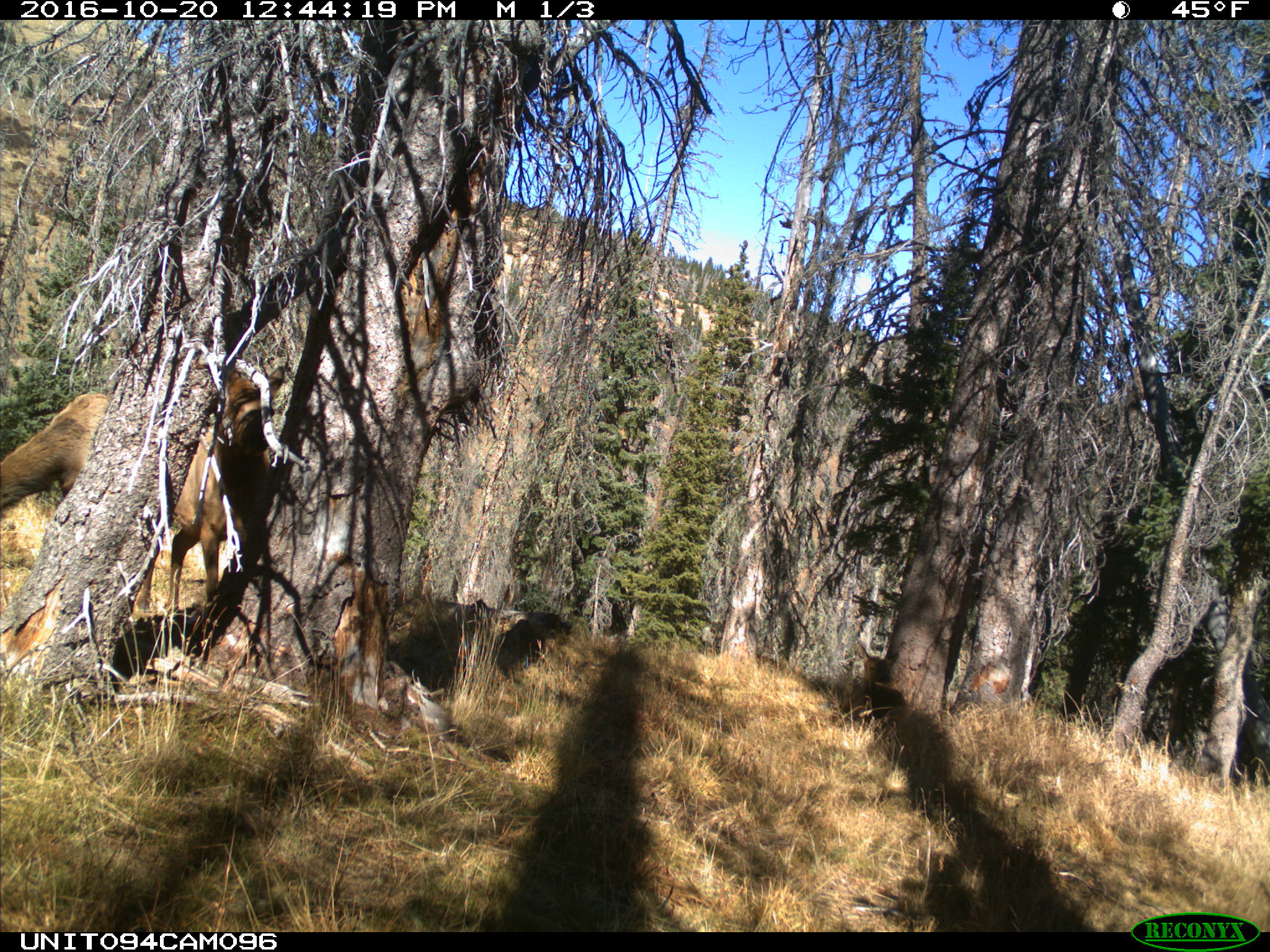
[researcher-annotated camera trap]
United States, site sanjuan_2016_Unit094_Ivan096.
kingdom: Animalia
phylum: Chordata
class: Mammalia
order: Artiodactyla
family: Cervidae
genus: Cervus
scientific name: Cervus elaphus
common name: red deer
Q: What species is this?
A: Cervus elaphus (red deer).